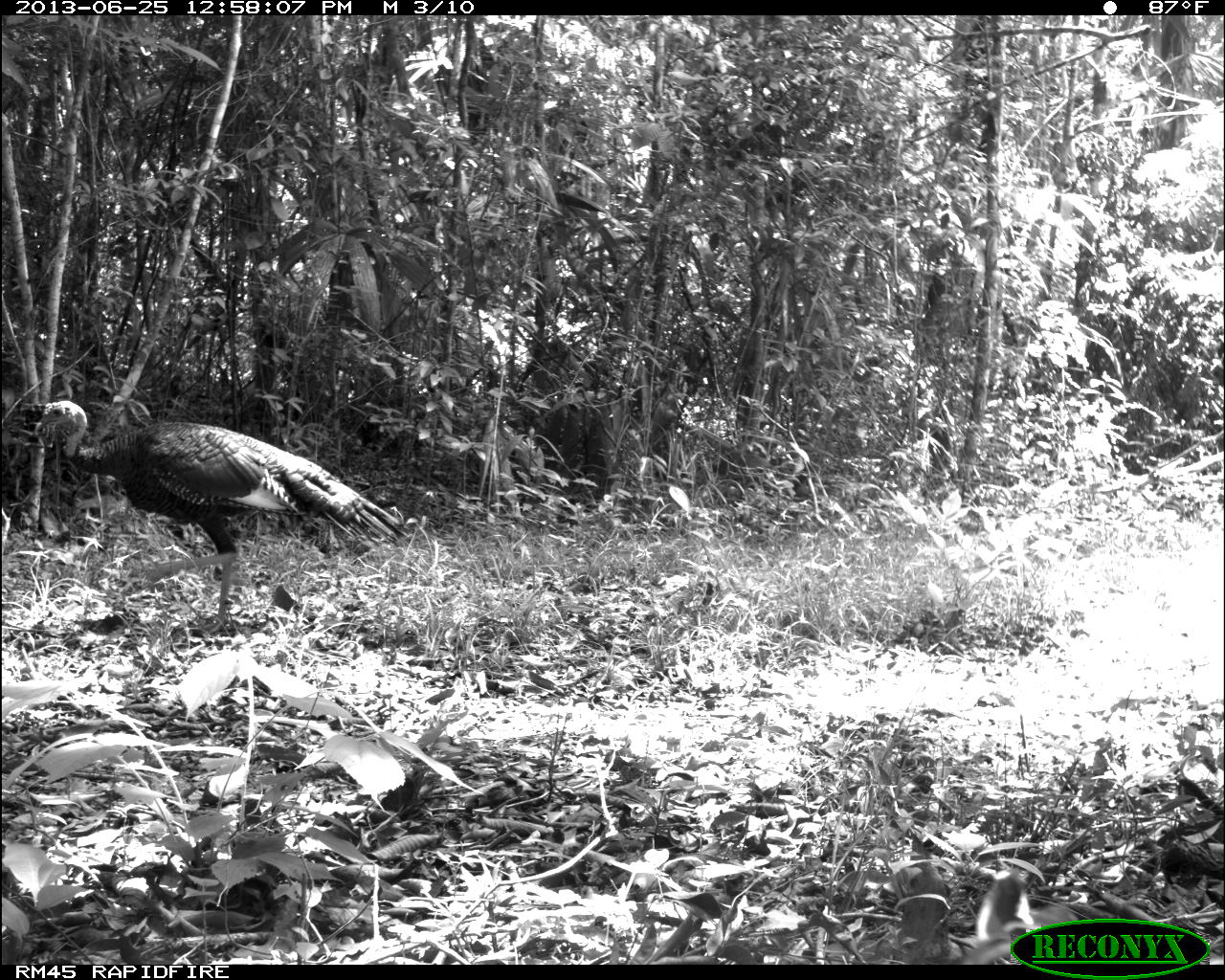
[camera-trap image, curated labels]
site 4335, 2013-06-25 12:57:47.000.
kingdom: Animalia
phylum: Chordata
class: Aves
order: Galliformes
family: Phasianidae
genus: Meleagris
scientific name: Meleagris ocellata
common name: ocellated turkey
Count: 1.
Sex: male.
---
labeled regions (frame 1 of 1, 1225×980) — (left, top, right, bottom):
meleagris ocellata: (31, 397, 411, 633)